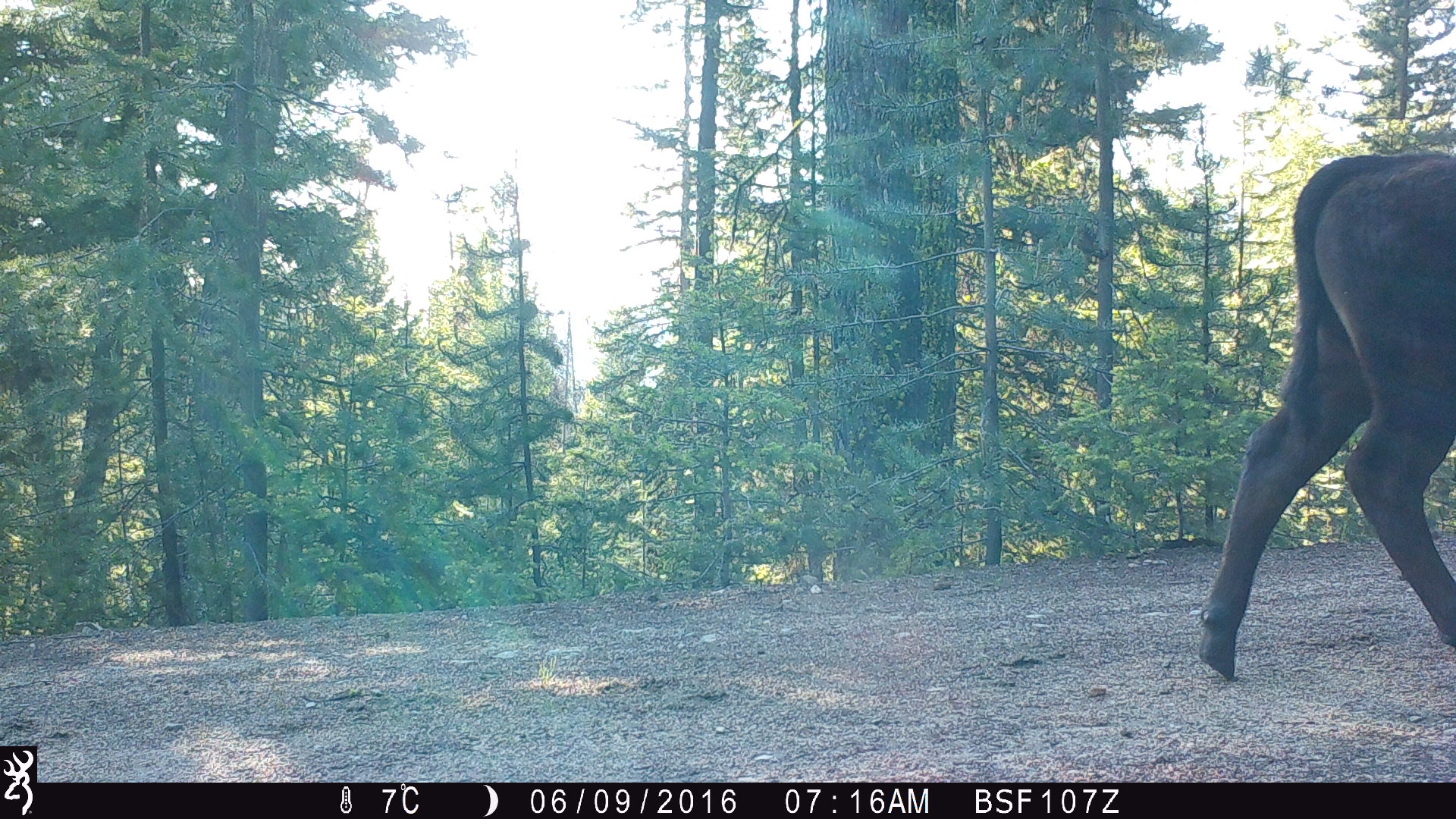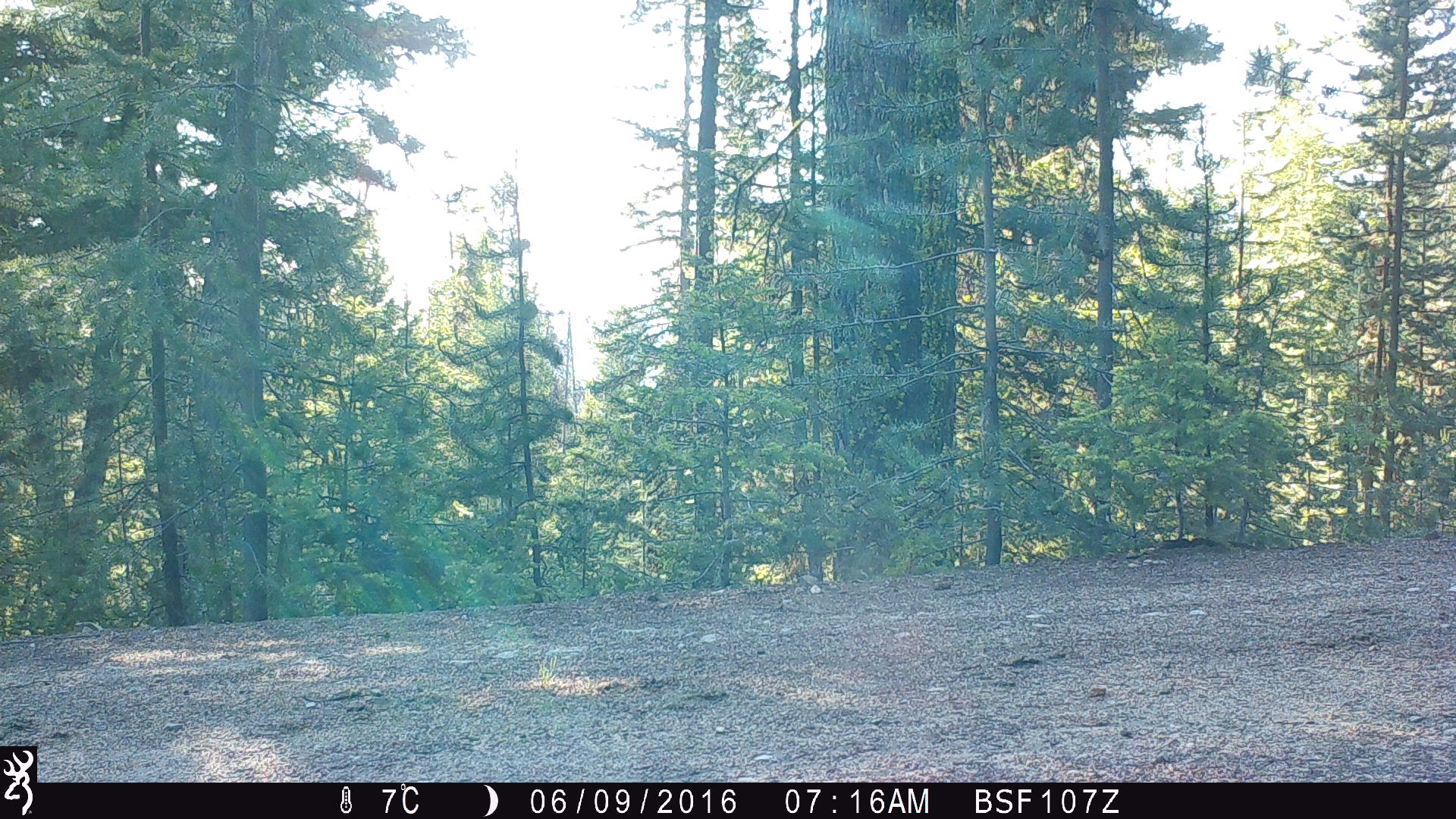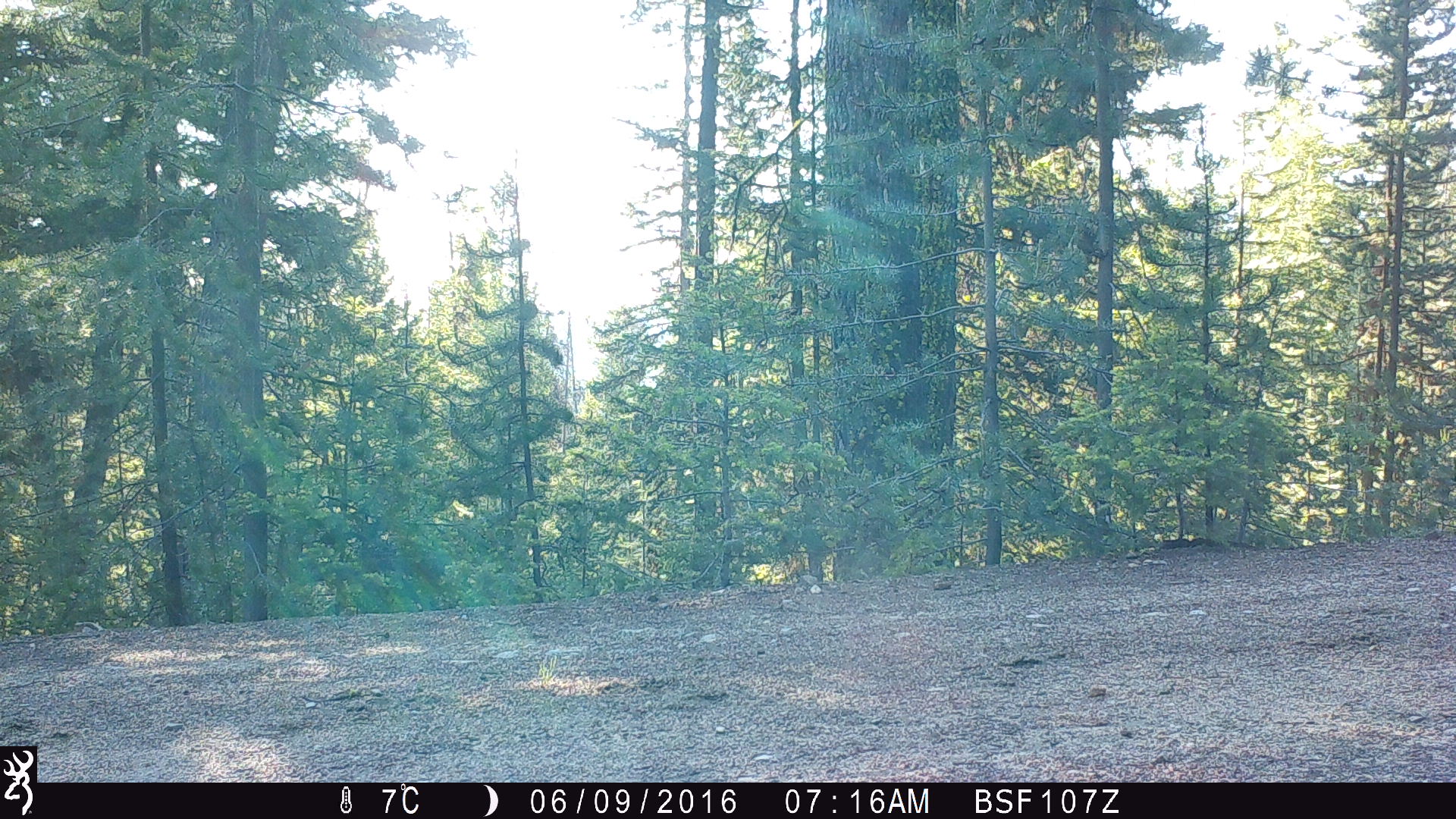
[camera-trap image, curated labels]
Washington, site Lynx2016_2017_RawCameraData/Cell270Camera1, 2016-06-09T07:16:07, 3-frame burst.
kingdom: Animalia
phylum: Chordata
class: Mammalia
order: Artiodactyla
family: Bovidae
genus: Bos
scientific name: Bos taurus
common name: domestic cattle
Domestic cattle (Bos taurus). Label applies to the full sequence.